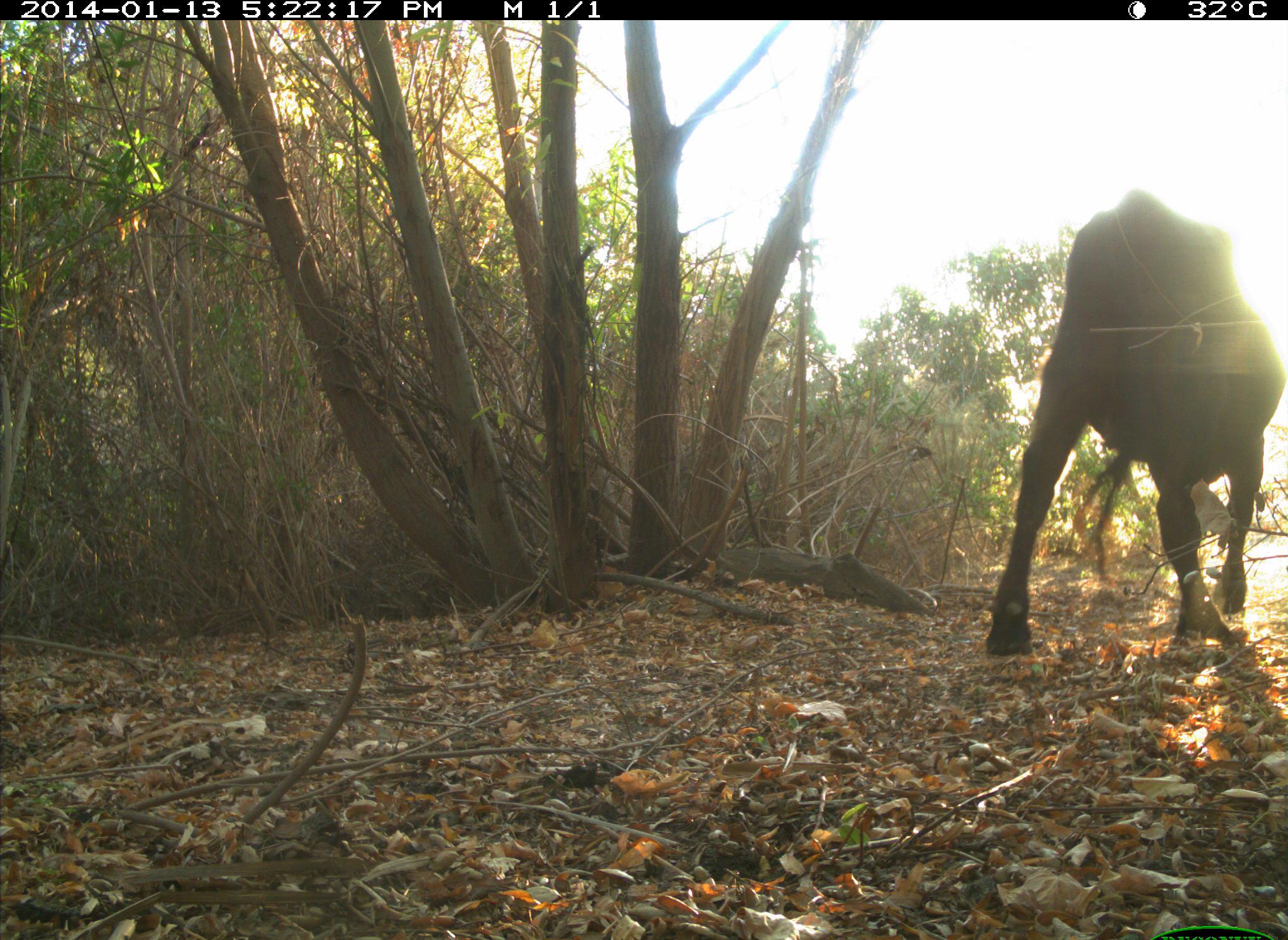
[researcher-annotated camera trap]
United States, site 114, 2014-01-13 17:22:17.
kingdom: Animalia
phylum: Chordata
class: Mammalia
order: Artiodactyla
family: Bovidae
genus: Bos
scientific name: Bos taurus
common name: cow